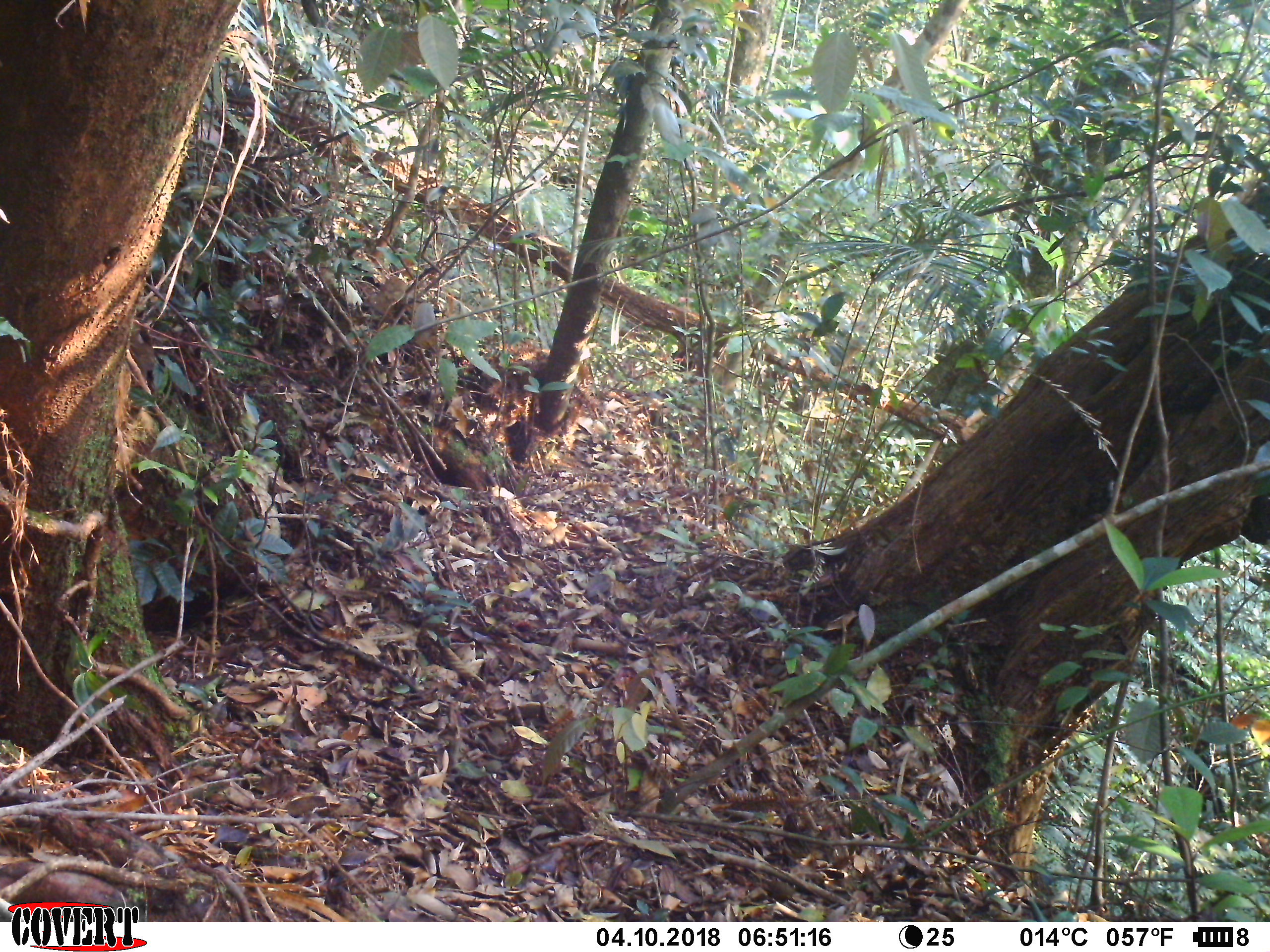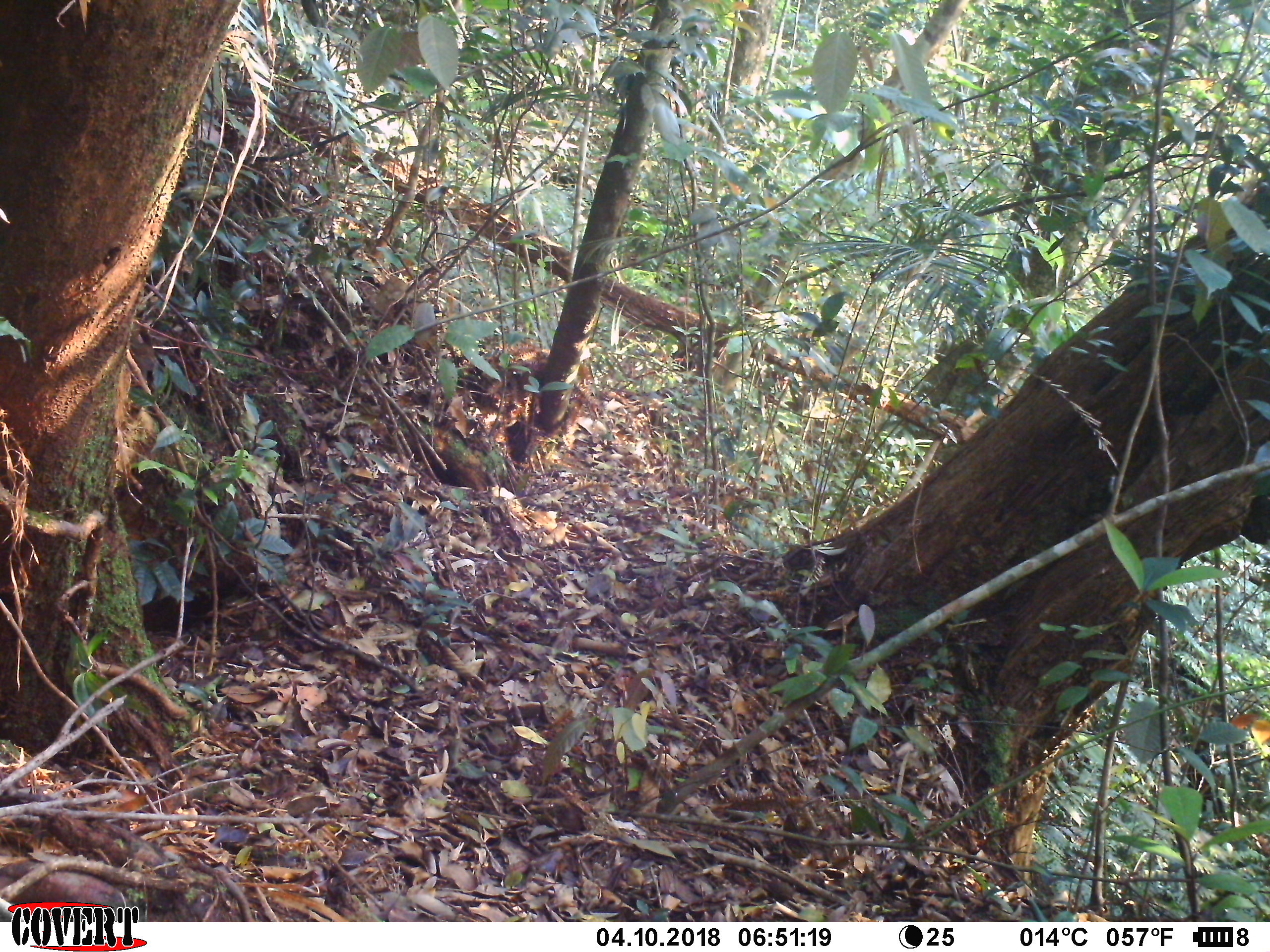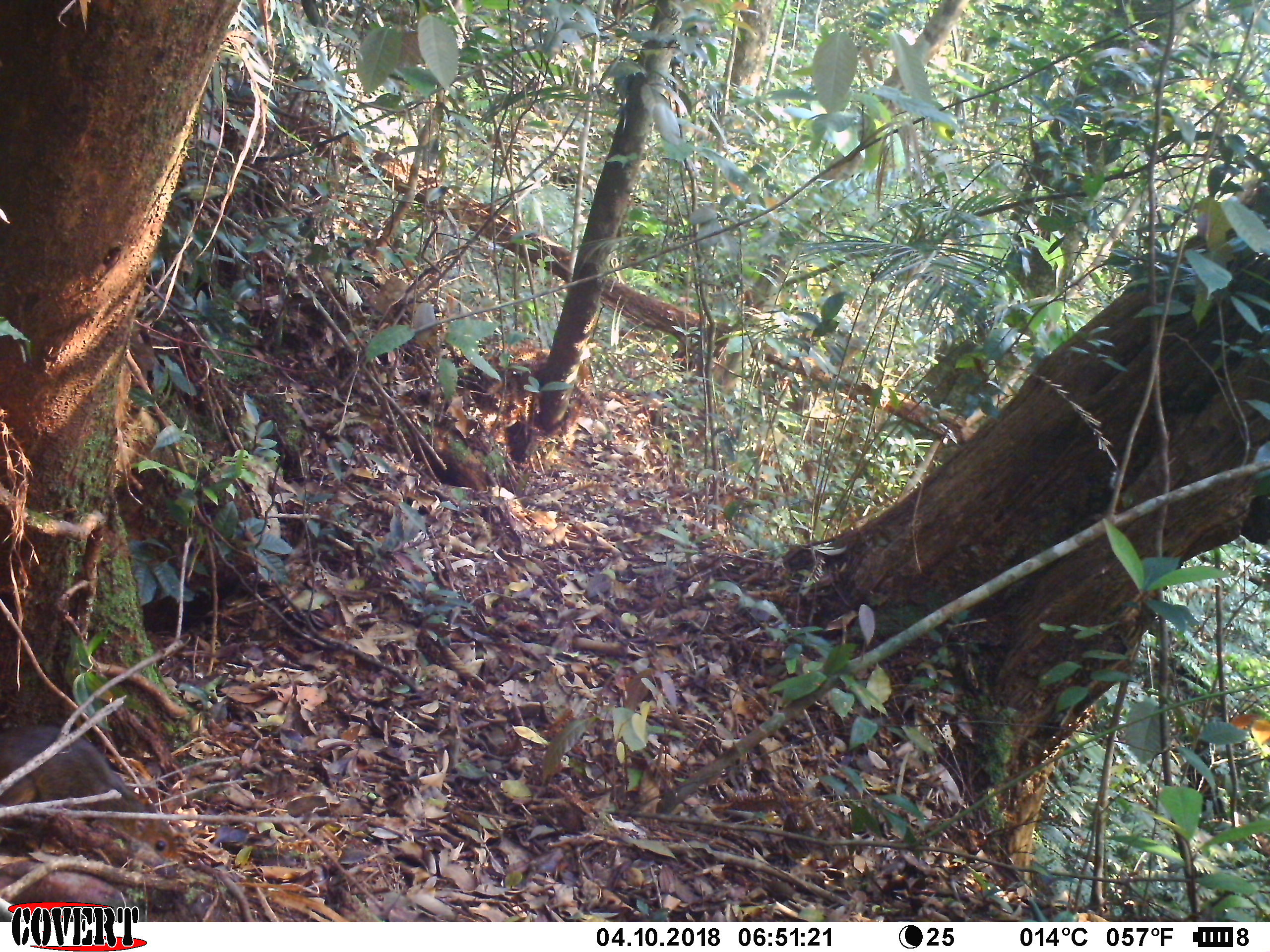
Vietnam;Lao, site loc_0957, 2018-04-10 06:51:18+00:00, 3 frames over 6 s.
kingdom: Animalia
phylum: Chordata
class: Mammalia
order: Rodentia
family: Sciuridae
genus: Dremomys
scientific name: Dremomys rufigenis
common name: red-cheeked squirrel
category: red cheeked squirrel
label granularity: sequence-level